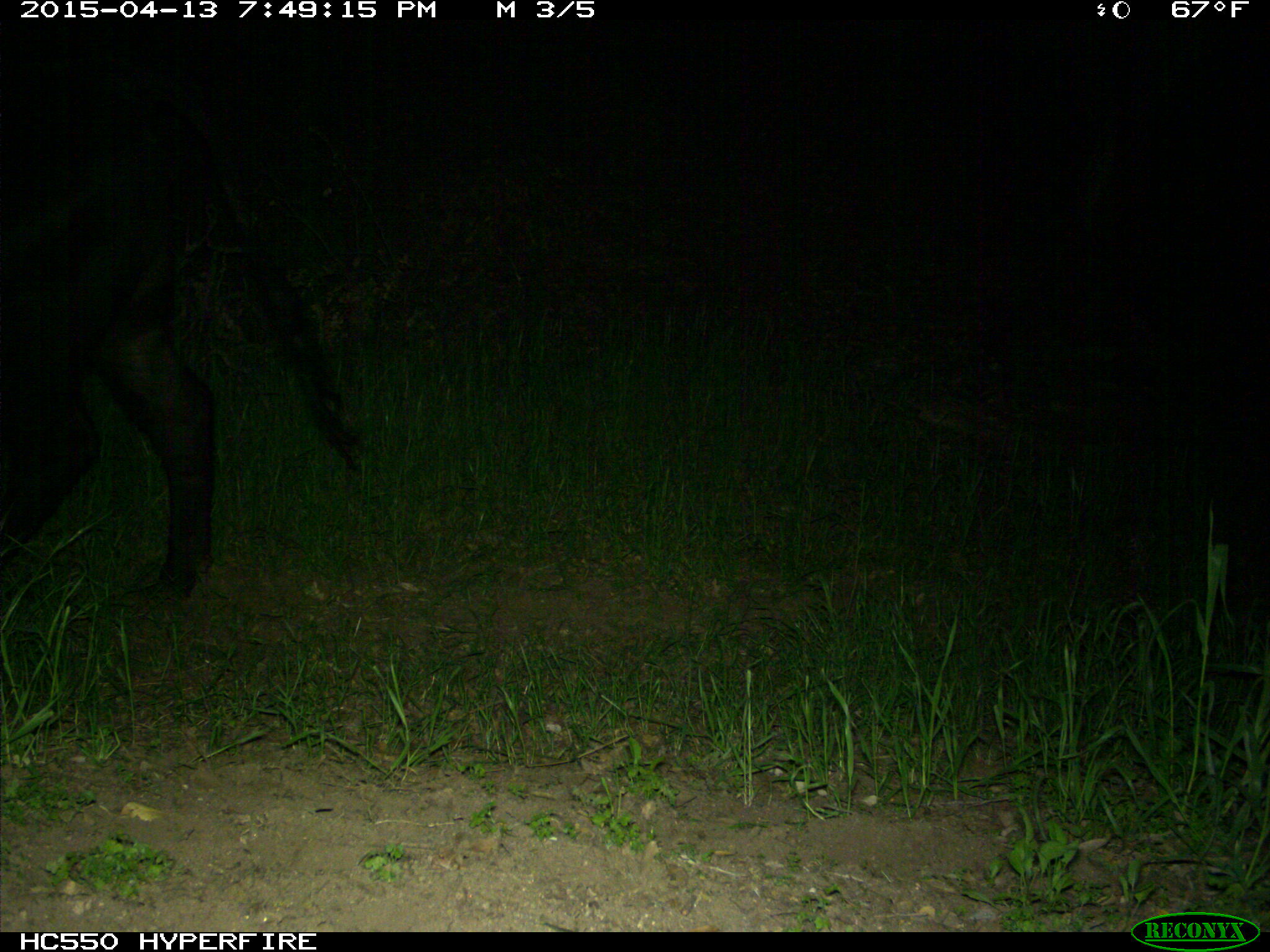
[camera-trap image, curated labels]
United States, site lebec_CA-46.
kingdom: Animalia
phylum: Chordata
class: Mammalia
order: Artiodactyla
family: Bovidae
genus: Bos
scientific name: Bos taurus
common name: domestic cow